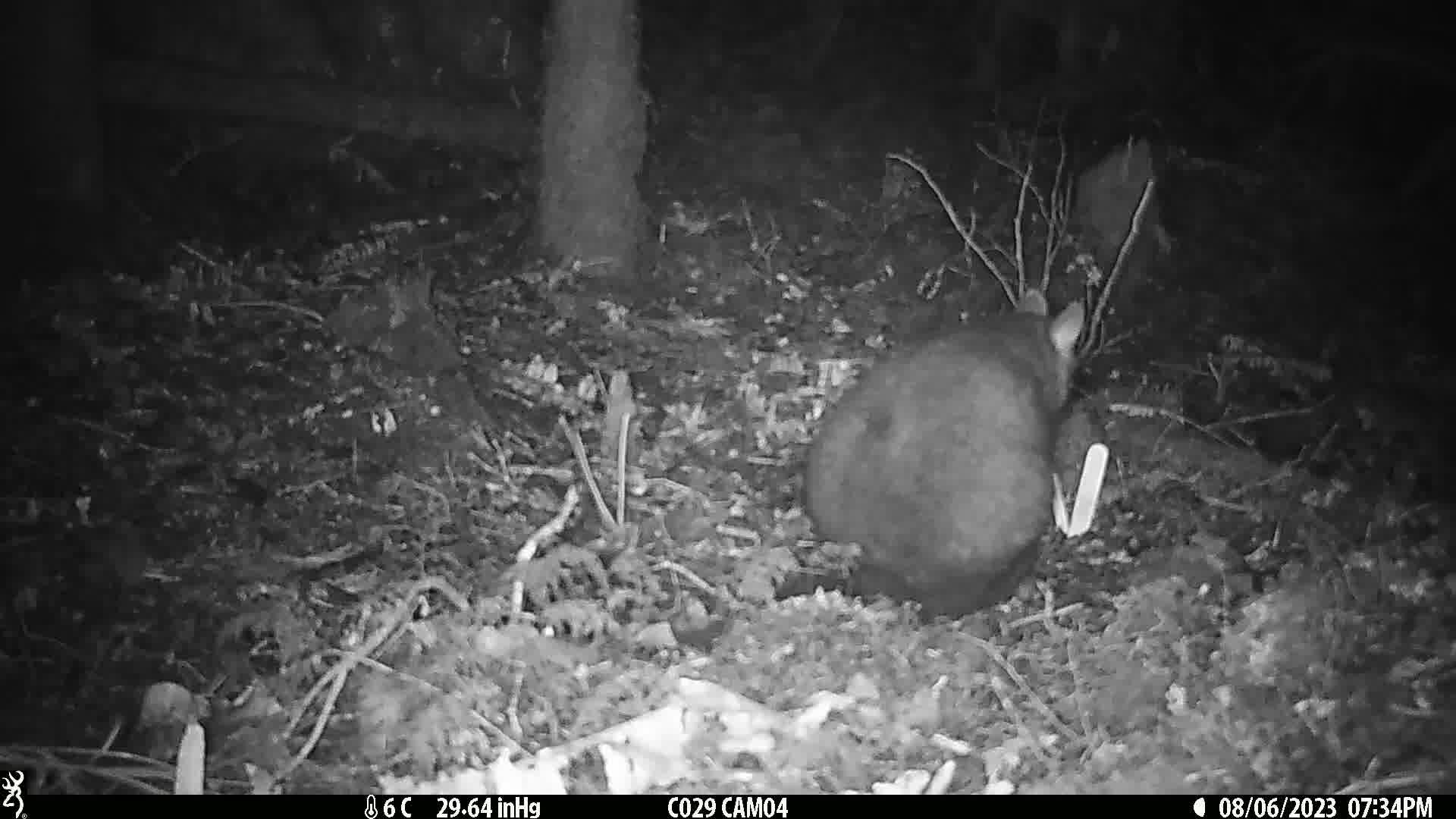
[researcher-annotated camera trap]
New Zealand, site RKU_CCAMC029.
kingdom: Animalia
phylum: Chordata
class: Mammalia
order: Diprotodontia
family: Phalangeridae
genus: Trichosurus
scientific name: Trichosurus vulpecula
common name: common brushtail possum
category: possum